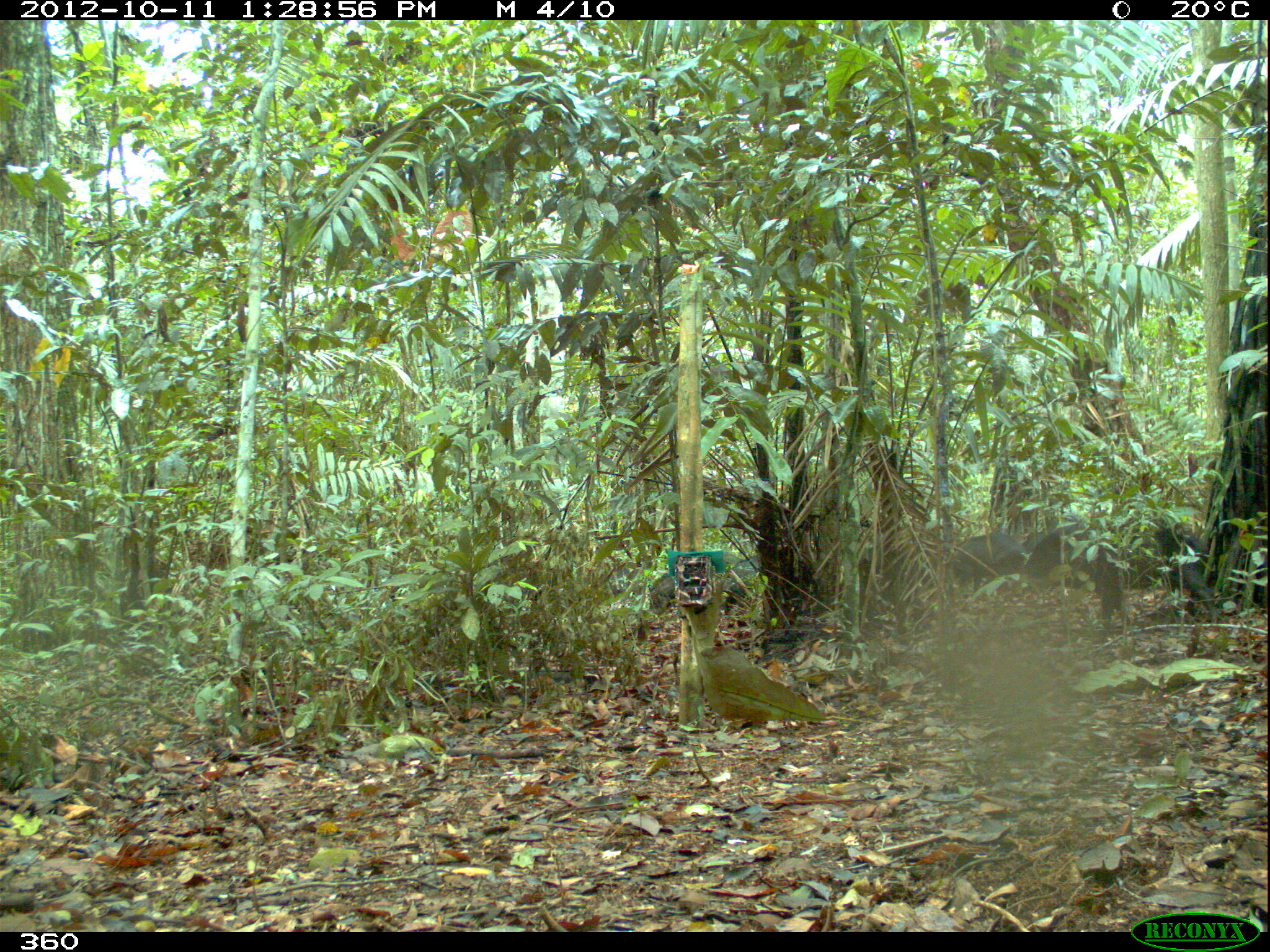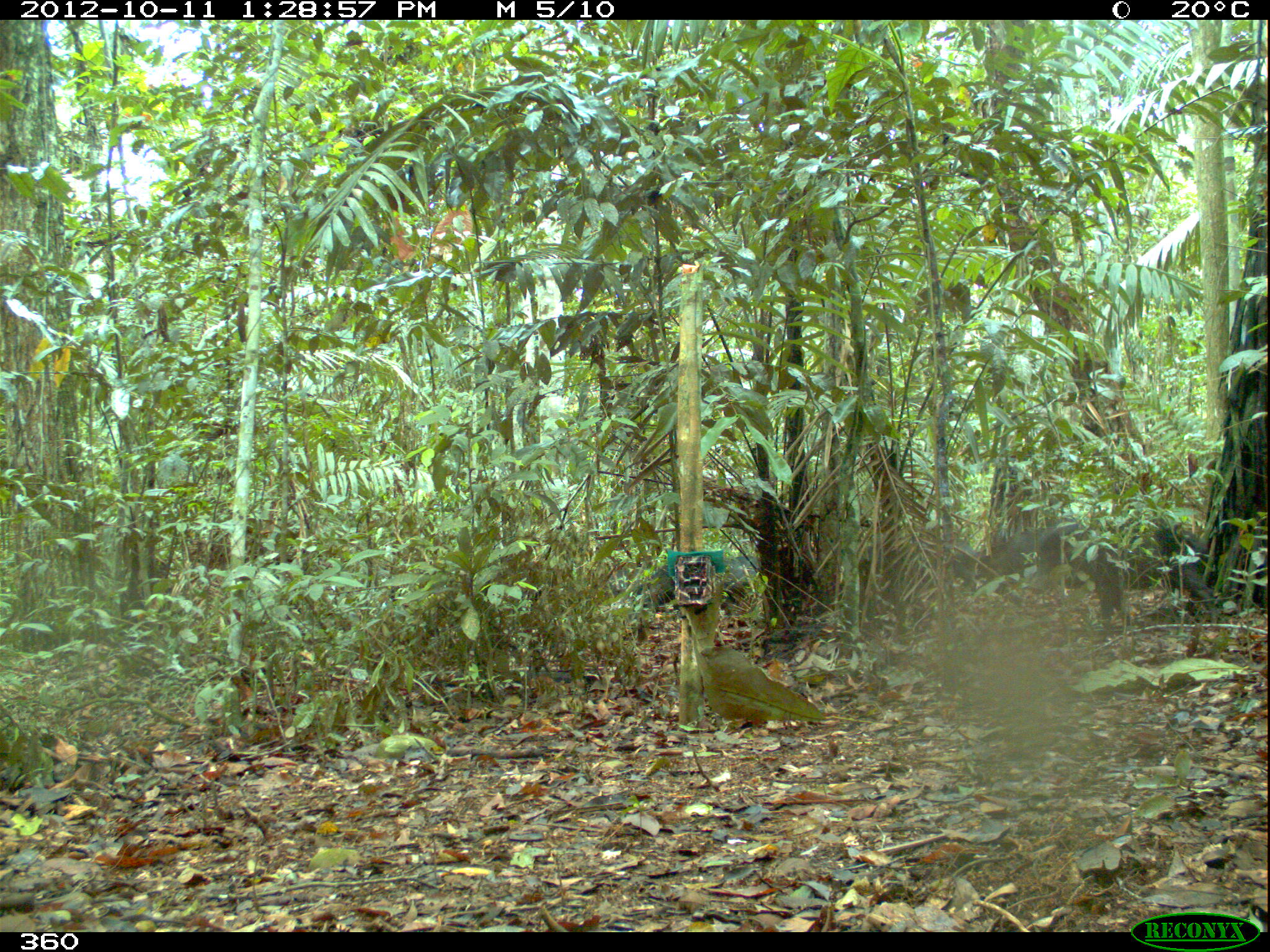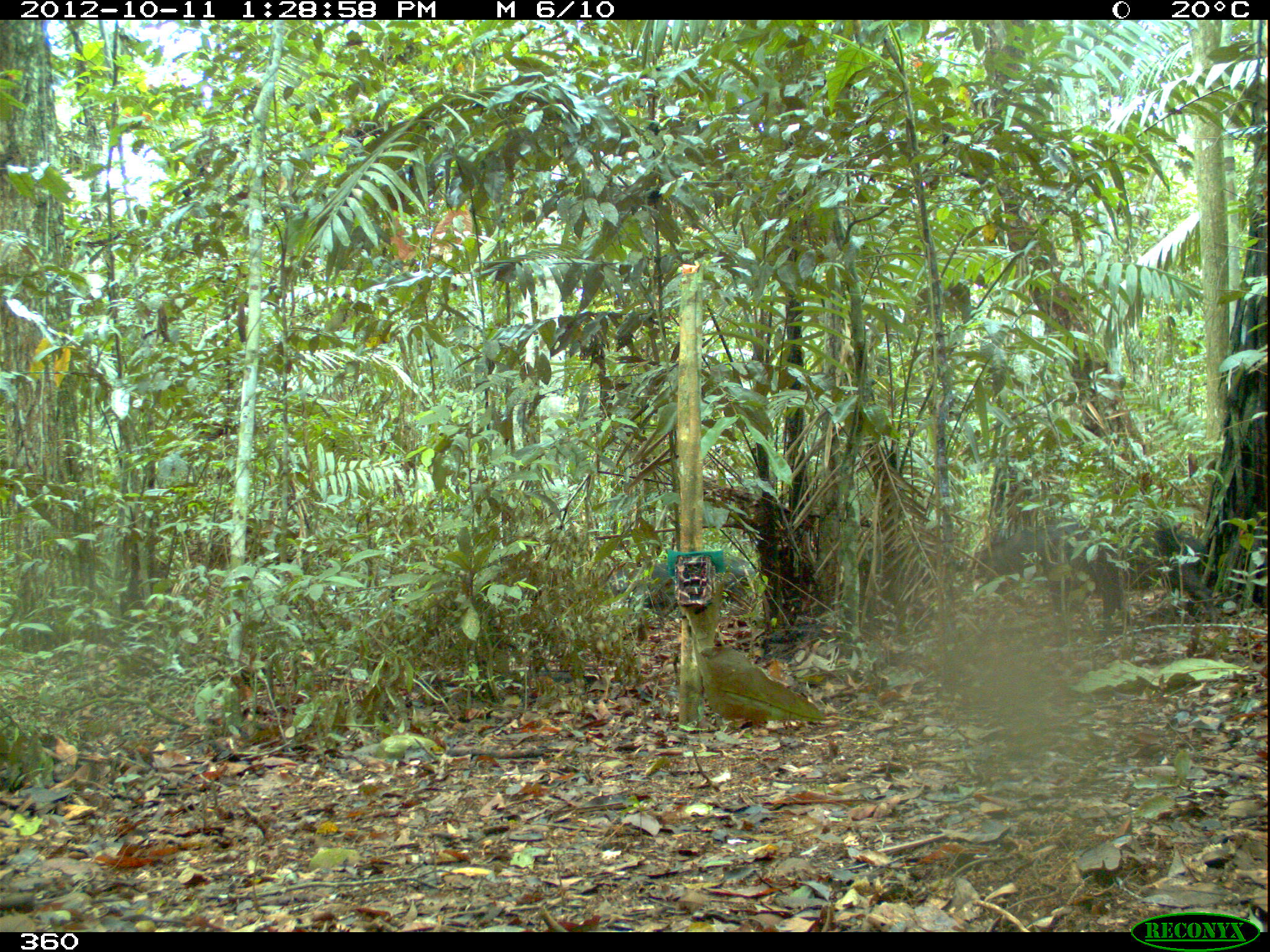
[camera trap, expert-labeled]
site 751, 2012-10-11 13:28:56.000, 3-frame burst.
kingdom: Animalia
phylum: Chordata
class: Mammalia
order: Artiodactyla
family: Tayassuidae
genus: Tayassu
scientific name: Tayassu pecari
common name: white-lipped peccary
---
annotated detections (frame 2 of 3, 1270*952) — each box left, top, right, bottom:
tayassu pecari: 1030, 516, 1226, 644; 631, 553, 758, 609; 902, 535, 977, 590; 980, 527, 1041, 593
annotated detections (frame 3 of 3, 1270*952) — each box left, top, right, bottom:
tayassu pecari: 1038, 522, 1220, 638; 974, 514, 1081, 595; 621, 554, 760, 616